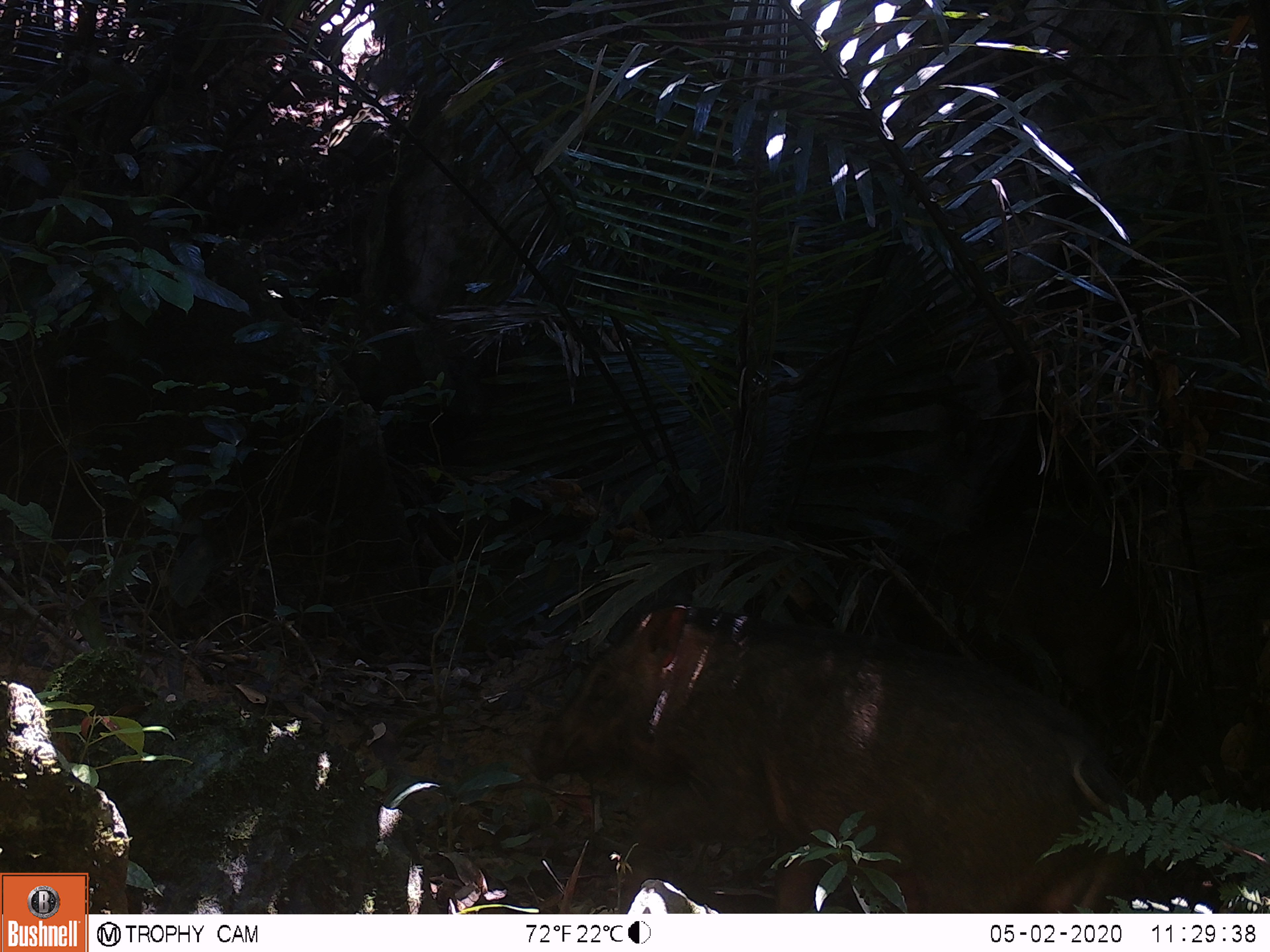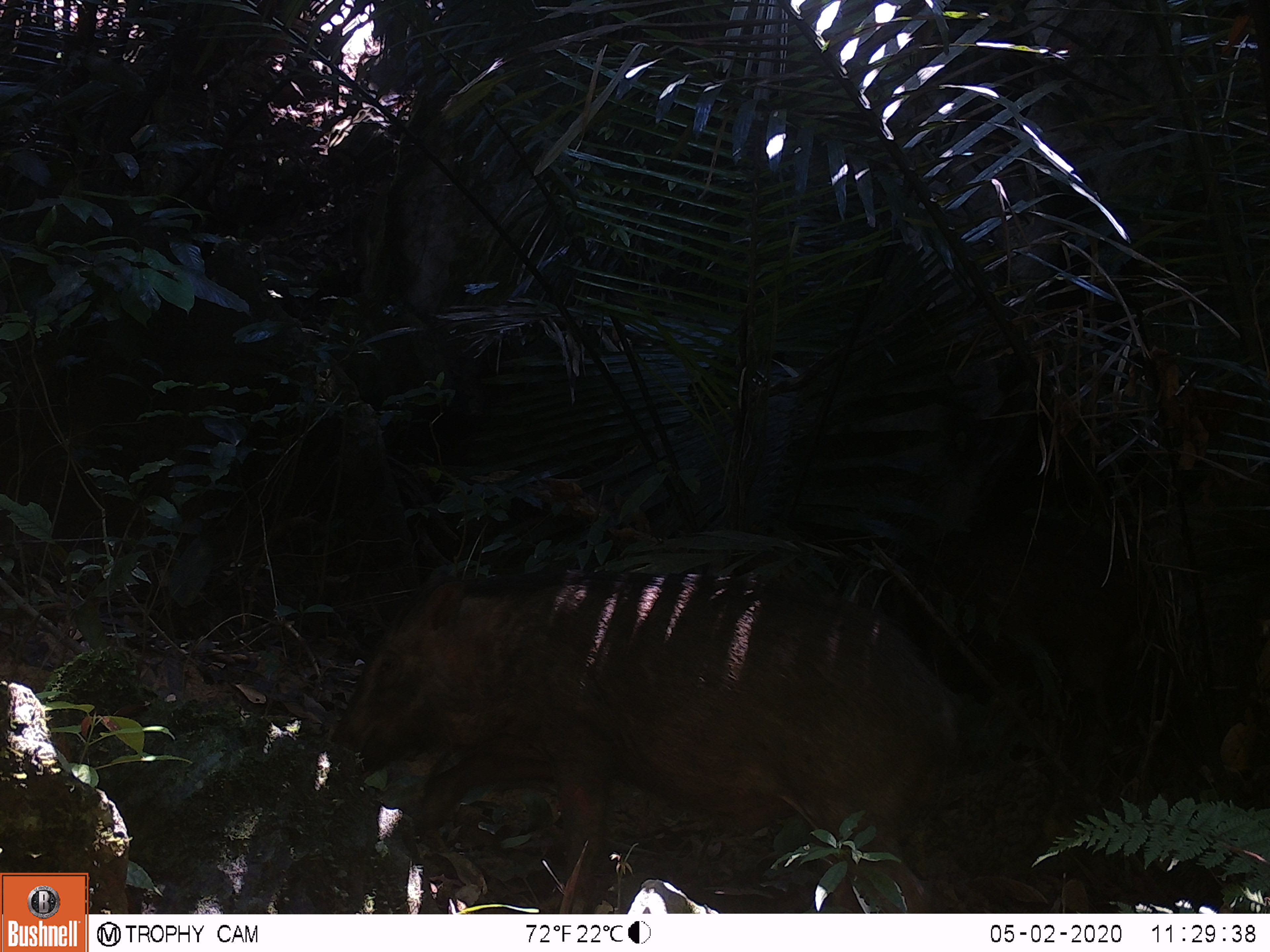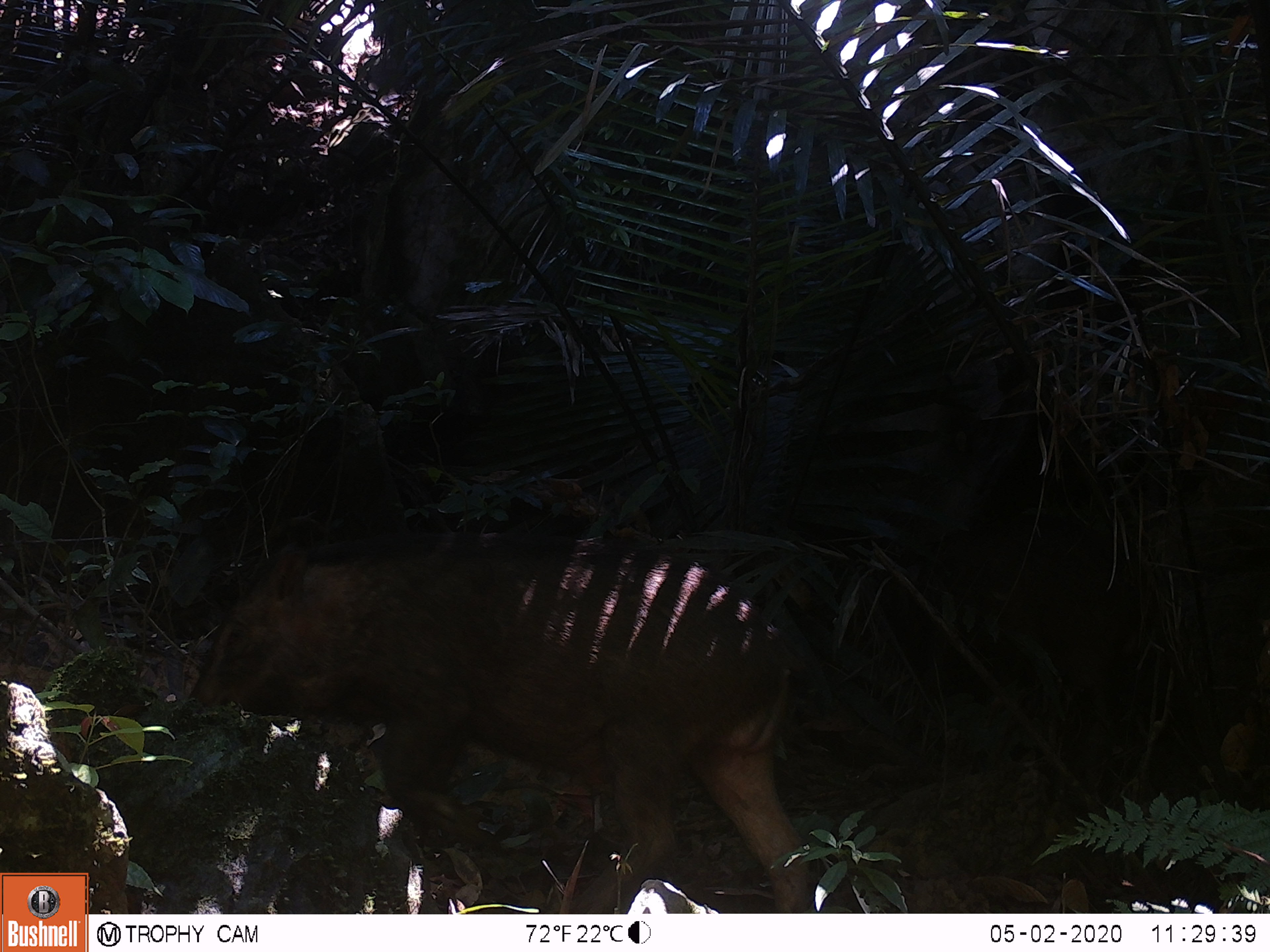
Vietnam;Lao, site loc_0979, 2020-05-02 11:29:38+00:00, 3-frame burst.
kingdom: Animalia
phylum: Chordata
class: Mammalia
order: Artiodactyla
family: Suidae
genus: Sus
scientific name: Sus scrofa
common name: eurasian wild pig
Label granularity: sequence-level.